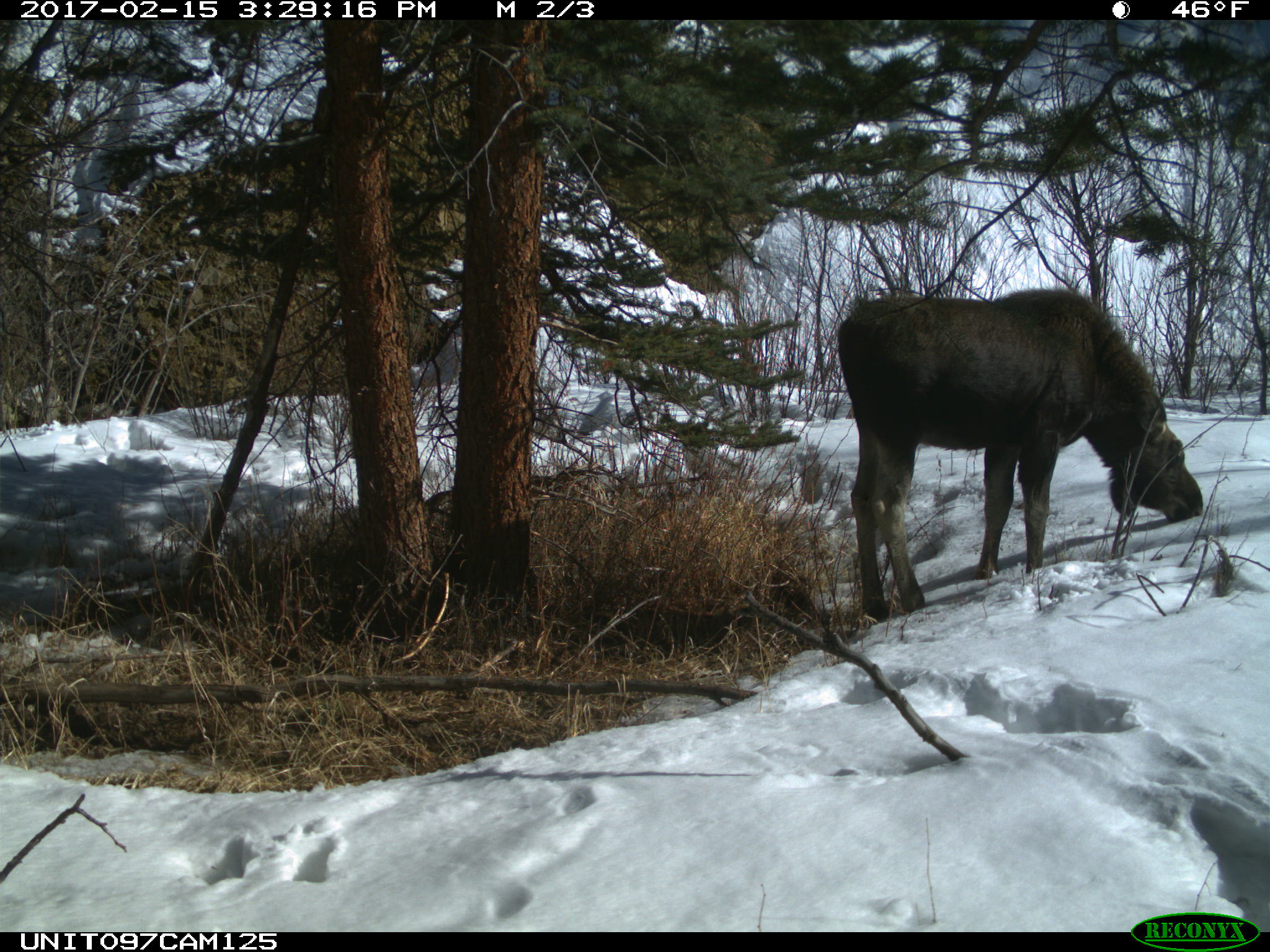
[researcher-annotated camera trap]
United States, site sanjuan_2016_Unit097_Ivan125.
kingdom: Animalia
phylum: Chordata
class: Mammalia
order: Artiodactyla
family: Cervidae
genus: Alces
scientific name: Alces alces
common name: moose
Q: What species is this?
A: Alces alces (moose).